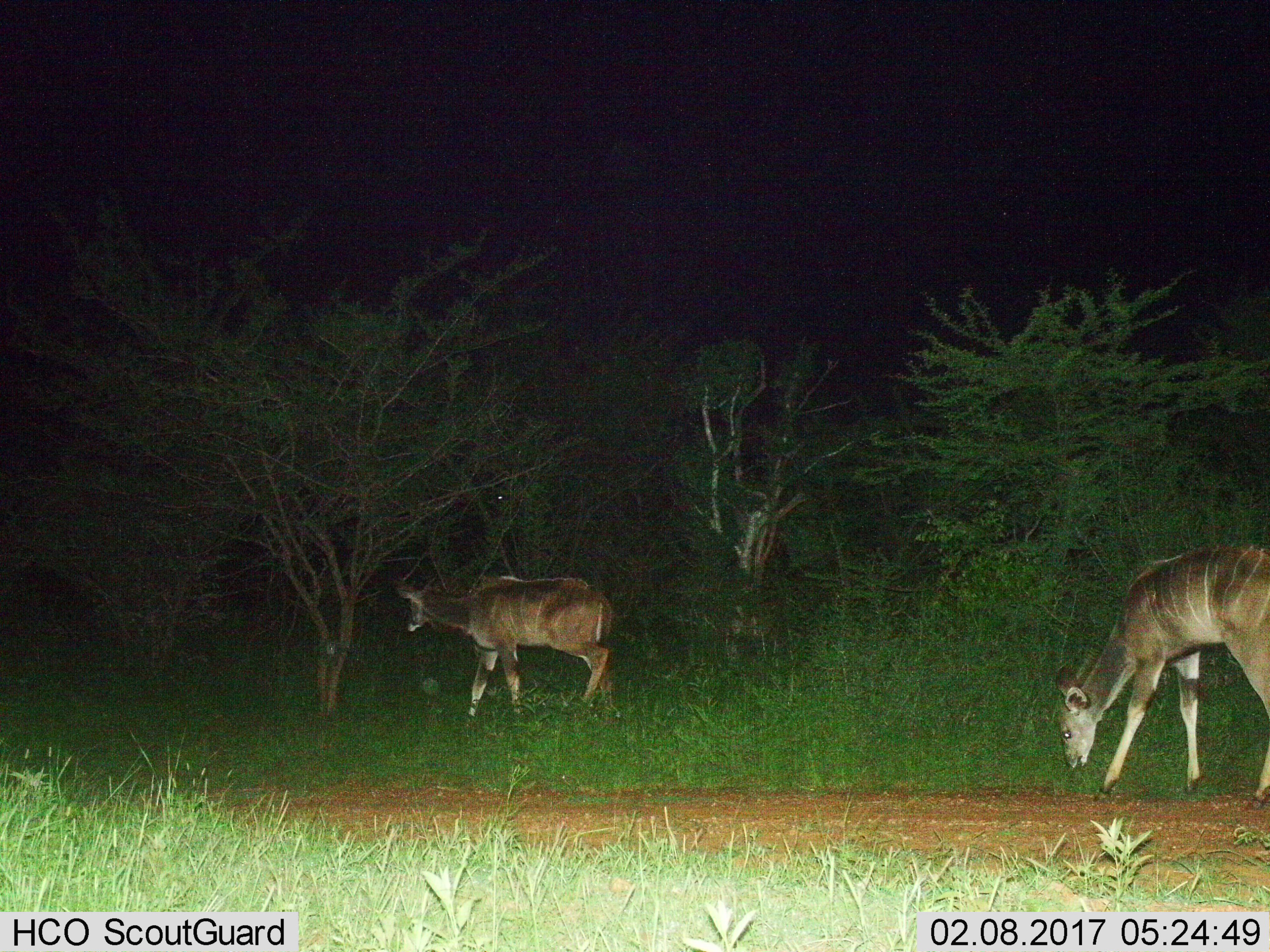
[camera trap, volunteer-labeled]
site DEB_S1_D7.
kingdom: Animalia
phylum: Chordata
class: Mammalia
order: Artiodactyla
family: Bovidae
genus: Tragelaphus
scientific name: Tragelaphus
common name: kudu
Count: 2.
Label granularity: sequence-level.